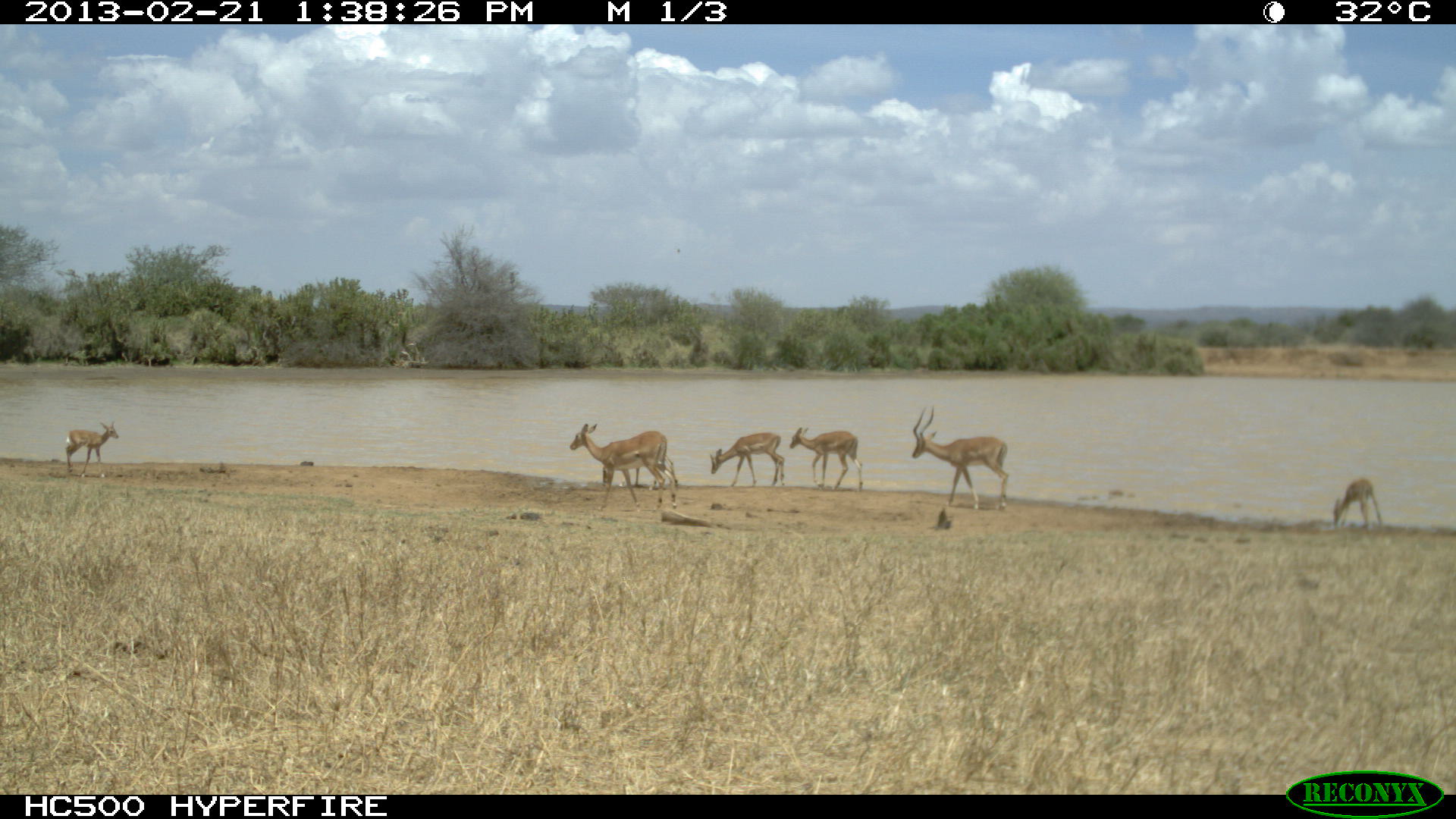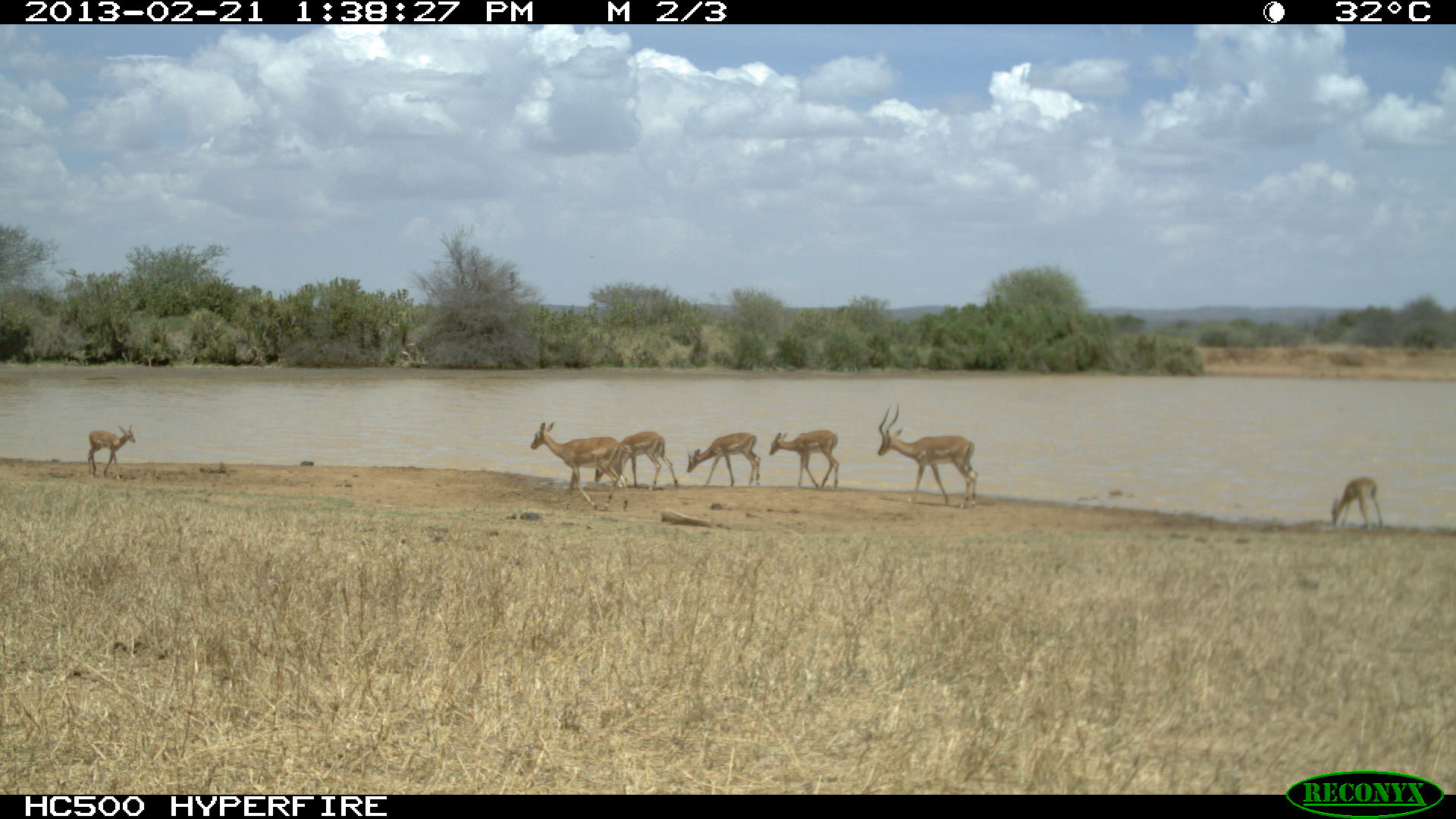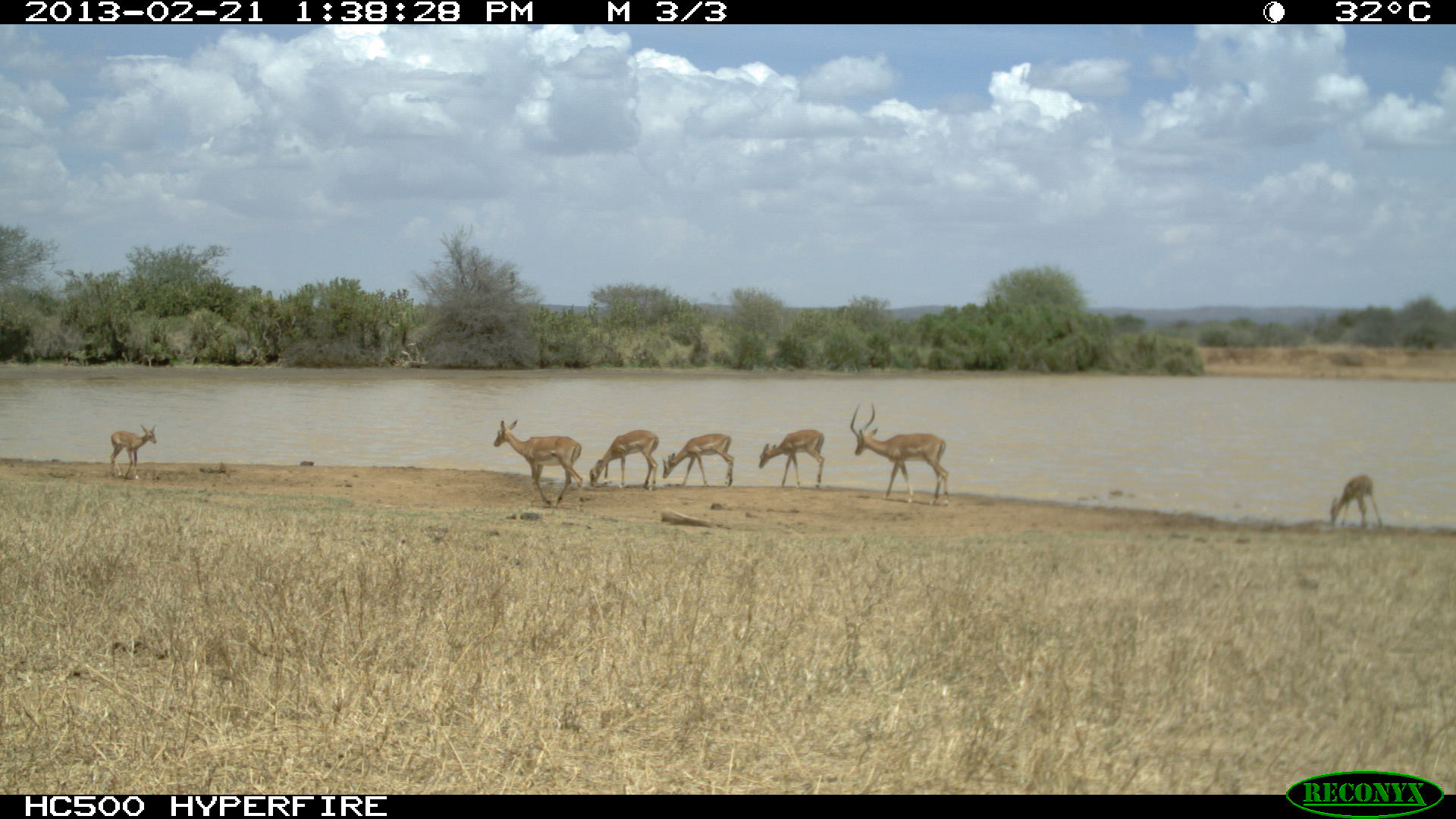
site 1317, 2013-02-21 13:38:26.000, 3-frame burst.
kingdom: Animalia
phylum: Chordata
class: Mammalia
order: Artiodactyla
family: Bovidae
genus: Aepyceros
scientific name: Aepyceros melampus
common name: impala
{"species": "Aepyceros melampus (impala)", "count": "7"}